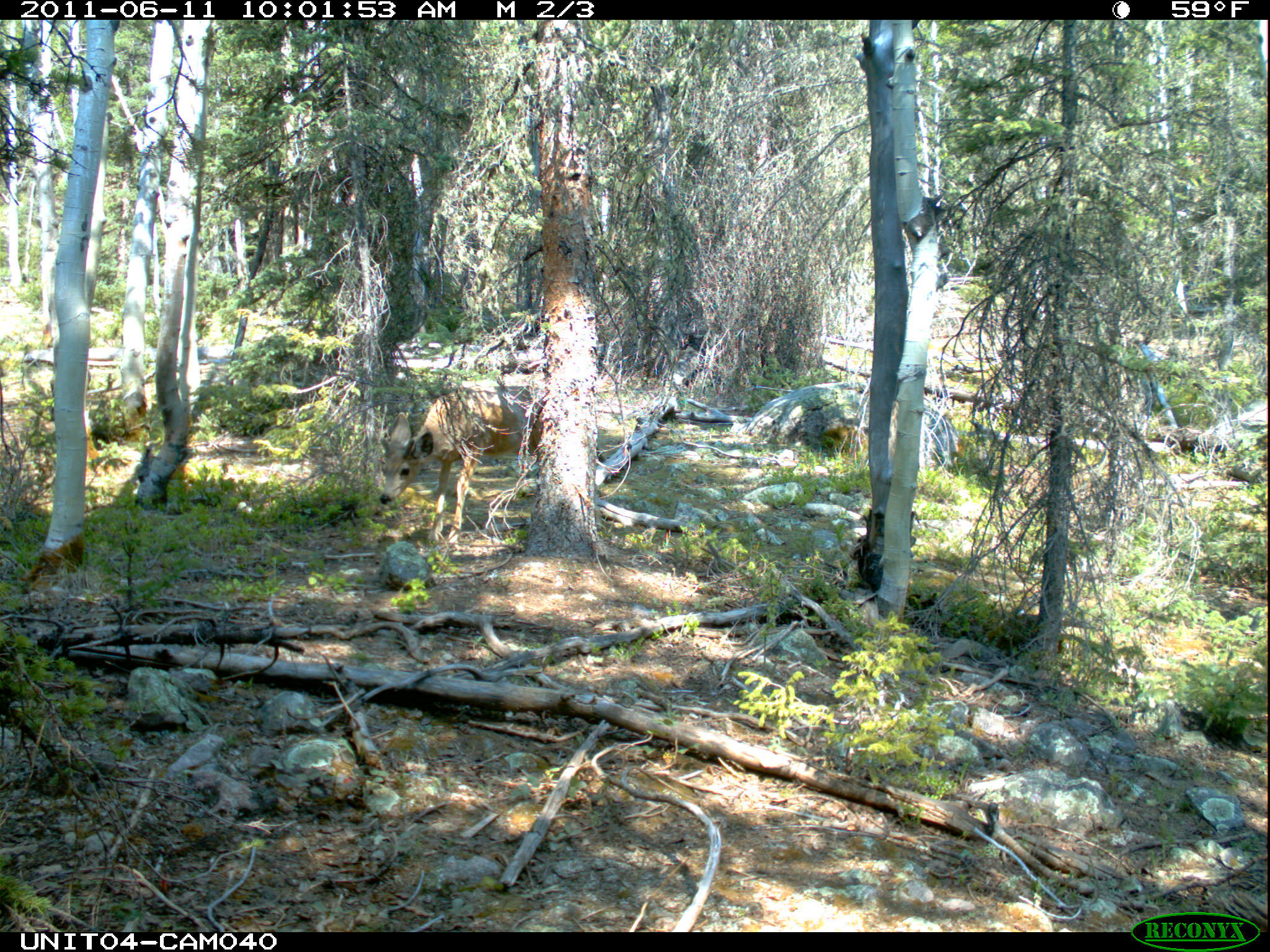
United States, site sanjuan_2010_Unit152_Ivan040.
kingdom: Animalia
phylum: Chordata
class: Mammalia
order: Artiodactyla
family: Cervidae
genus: Odocoileus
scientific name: Odocoileus hemionus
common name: mule deer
Odocoileus hemionus (mule deer).